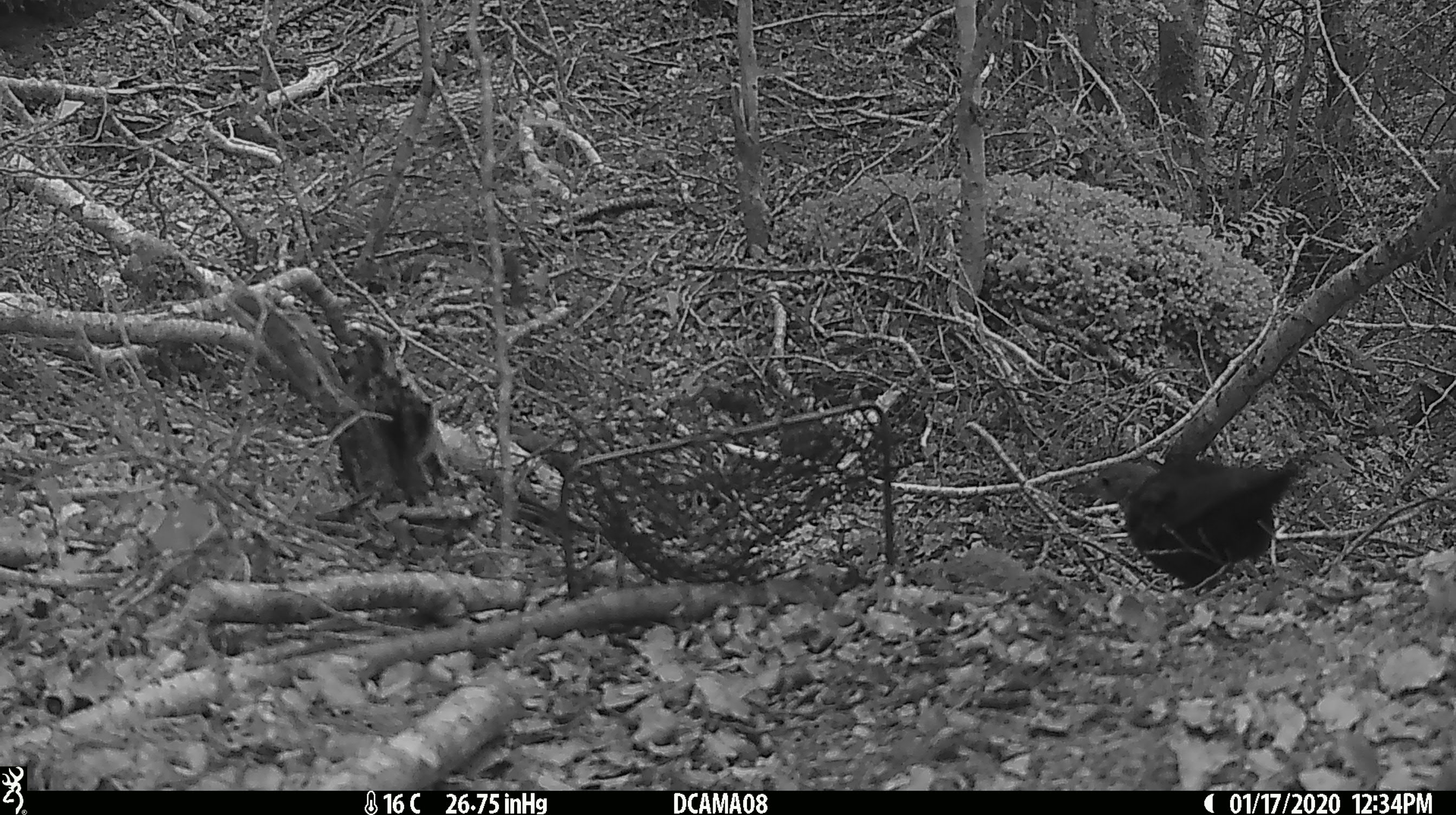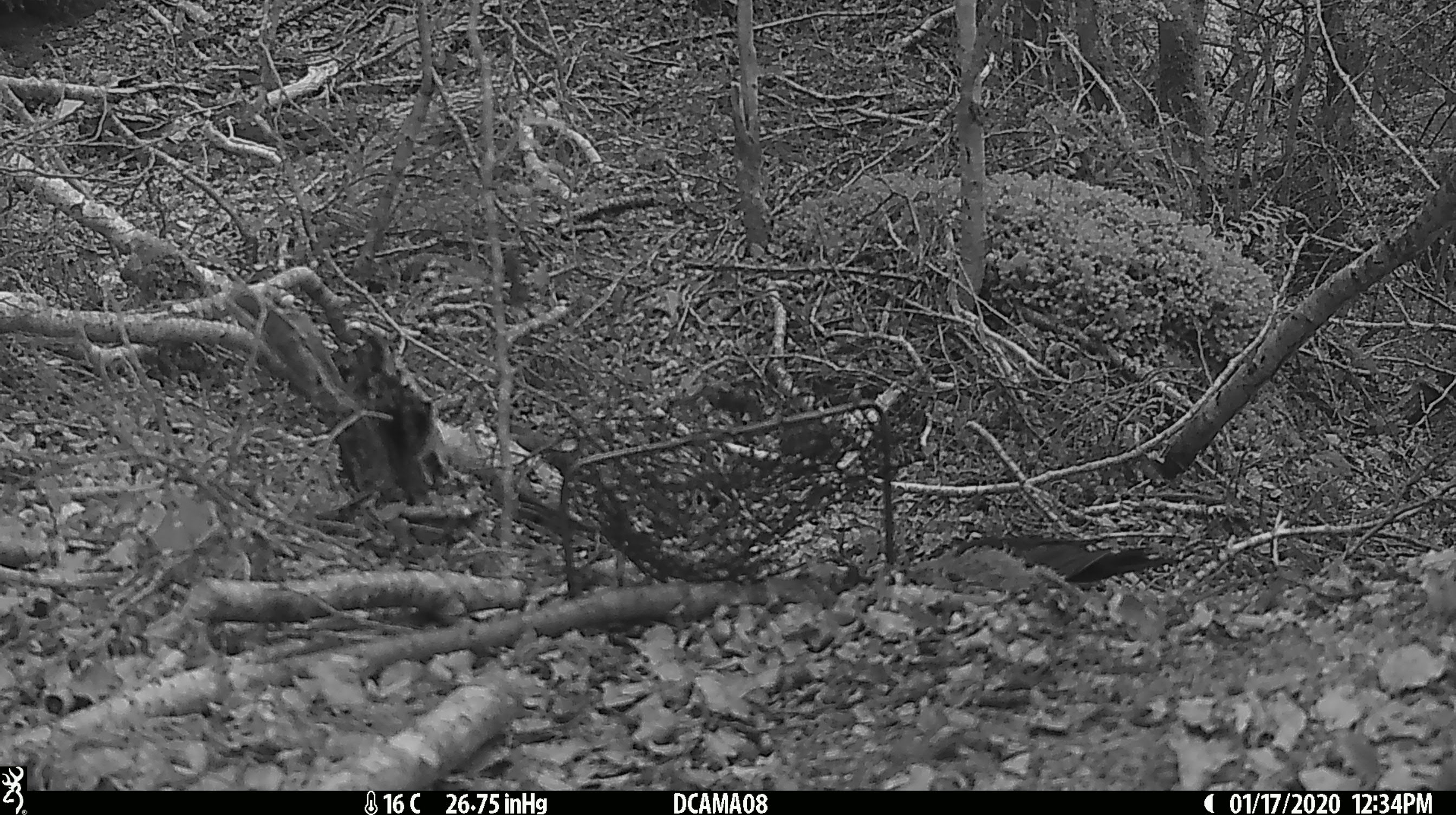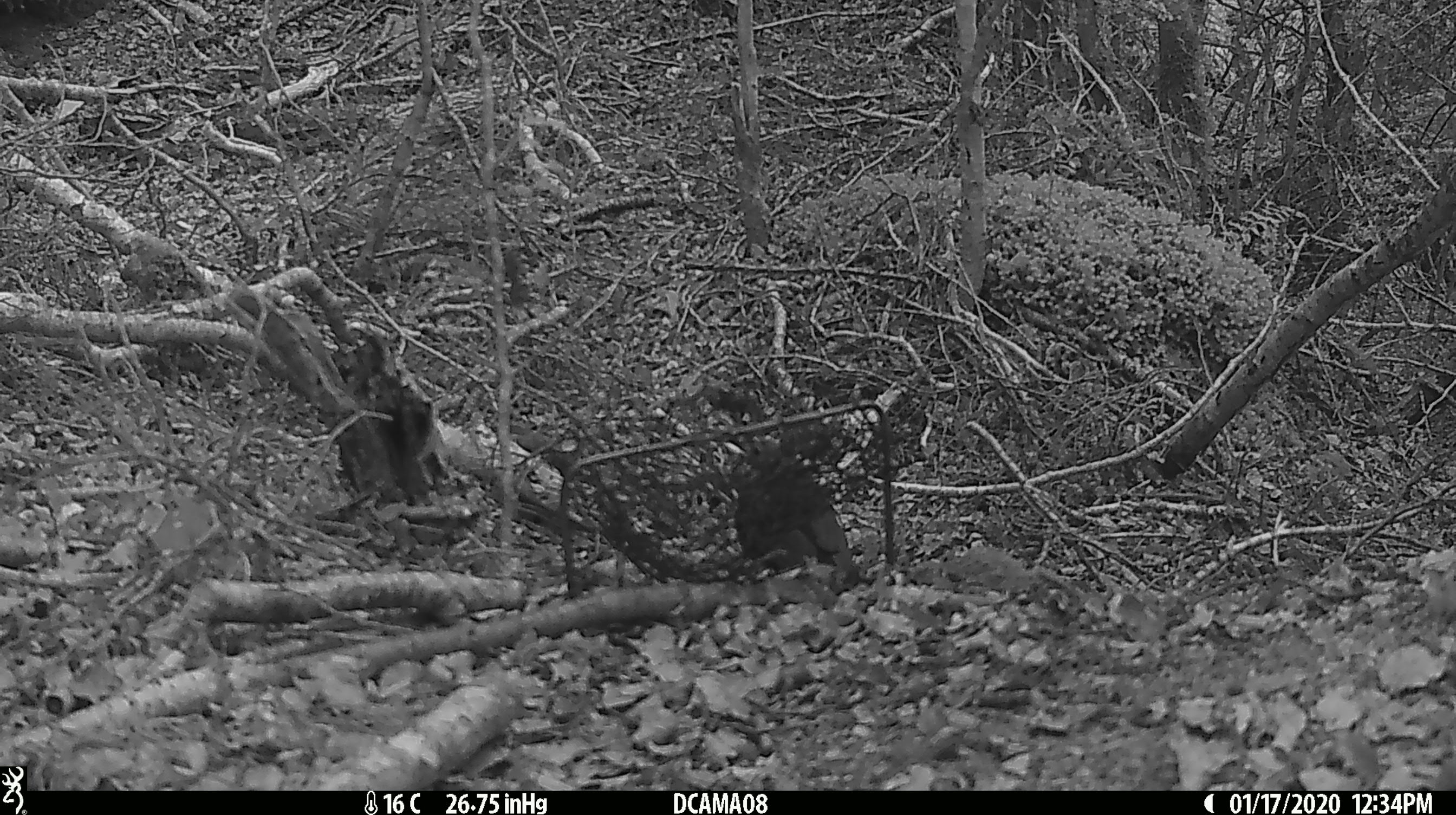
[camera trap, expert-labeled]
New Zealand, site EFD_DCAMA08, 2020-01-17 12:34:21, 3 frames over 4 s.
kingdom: Animalia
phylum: Chordata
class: Aves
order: Passeriformes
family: Turdidae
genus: Turdus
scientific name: Turdus merula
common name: eurasian blackbird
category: blackbird